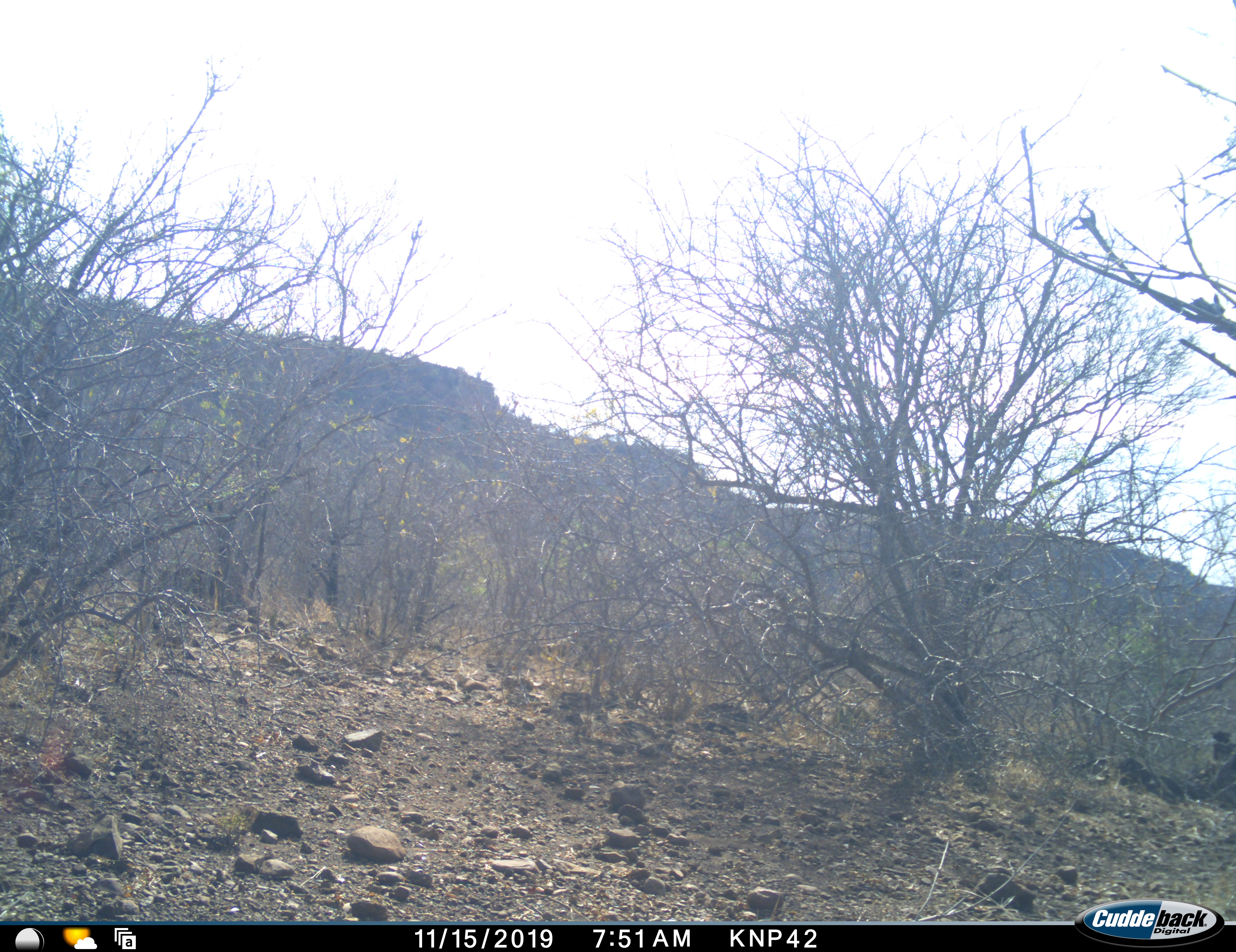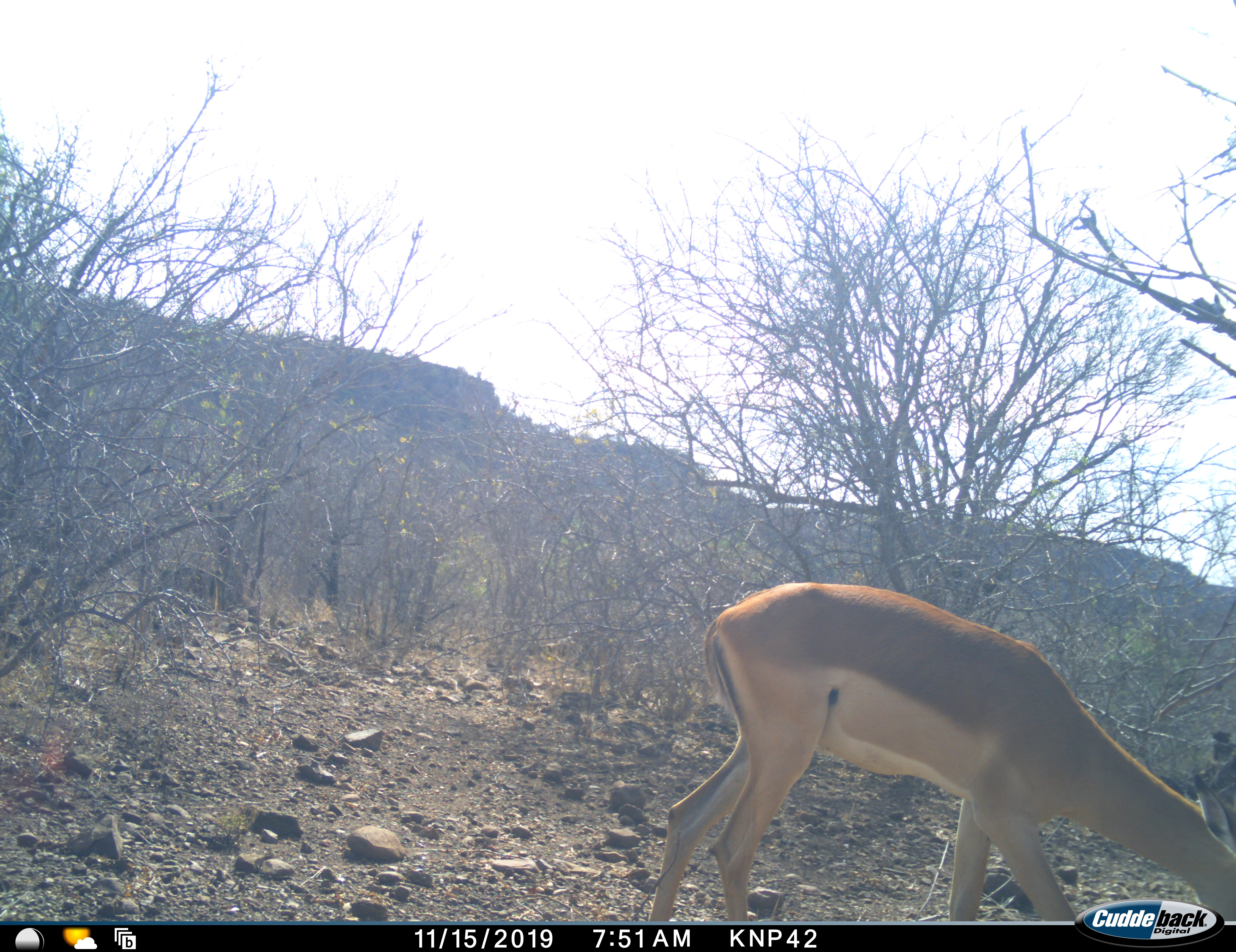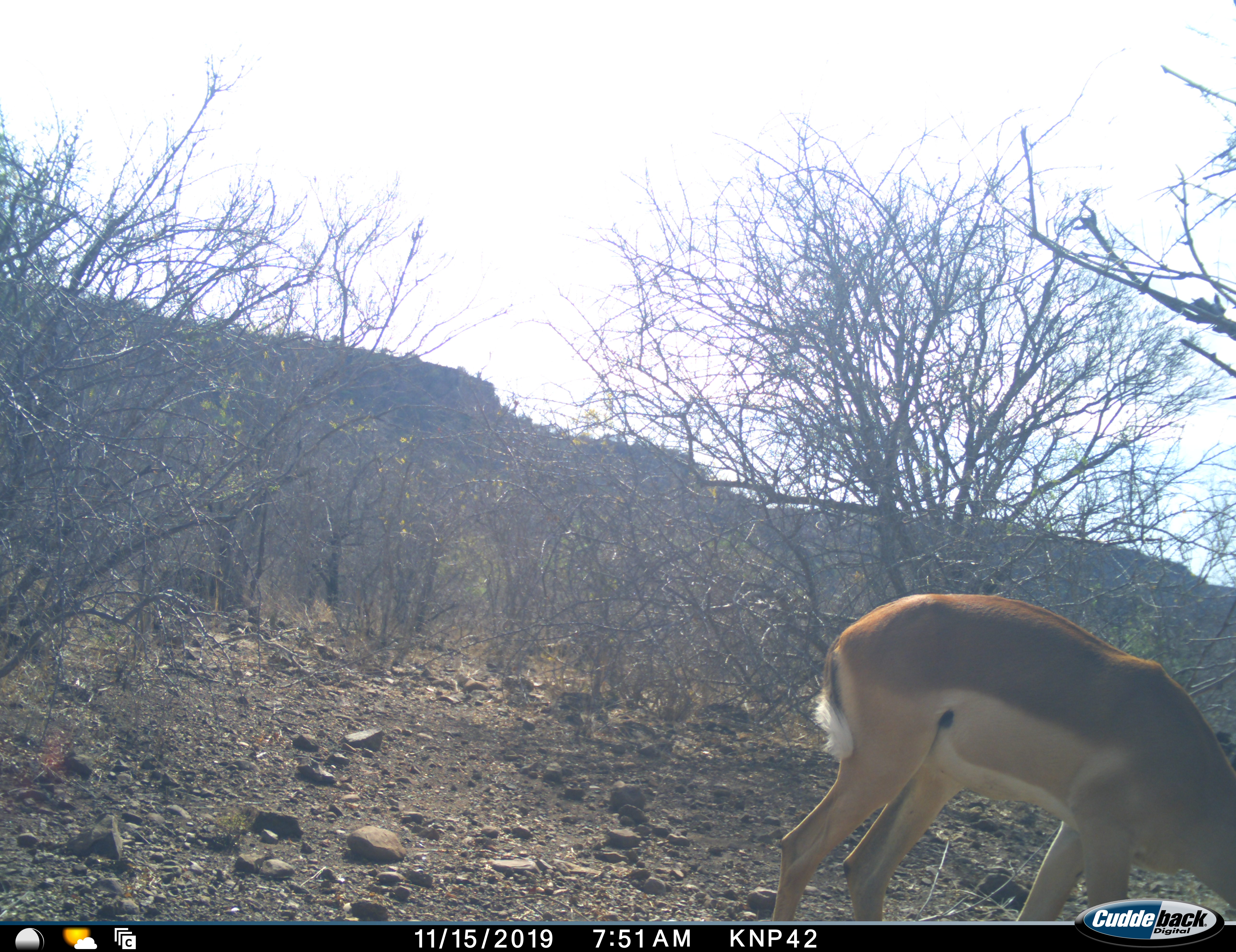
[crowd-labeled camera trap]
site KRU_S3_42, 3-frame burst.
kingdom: Animalia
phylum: Chordata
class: Mammalia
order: Artiodactyla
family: Bovidae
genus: Aepyceros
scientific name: Aepyceros melampus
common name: impala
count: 1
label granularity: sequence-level